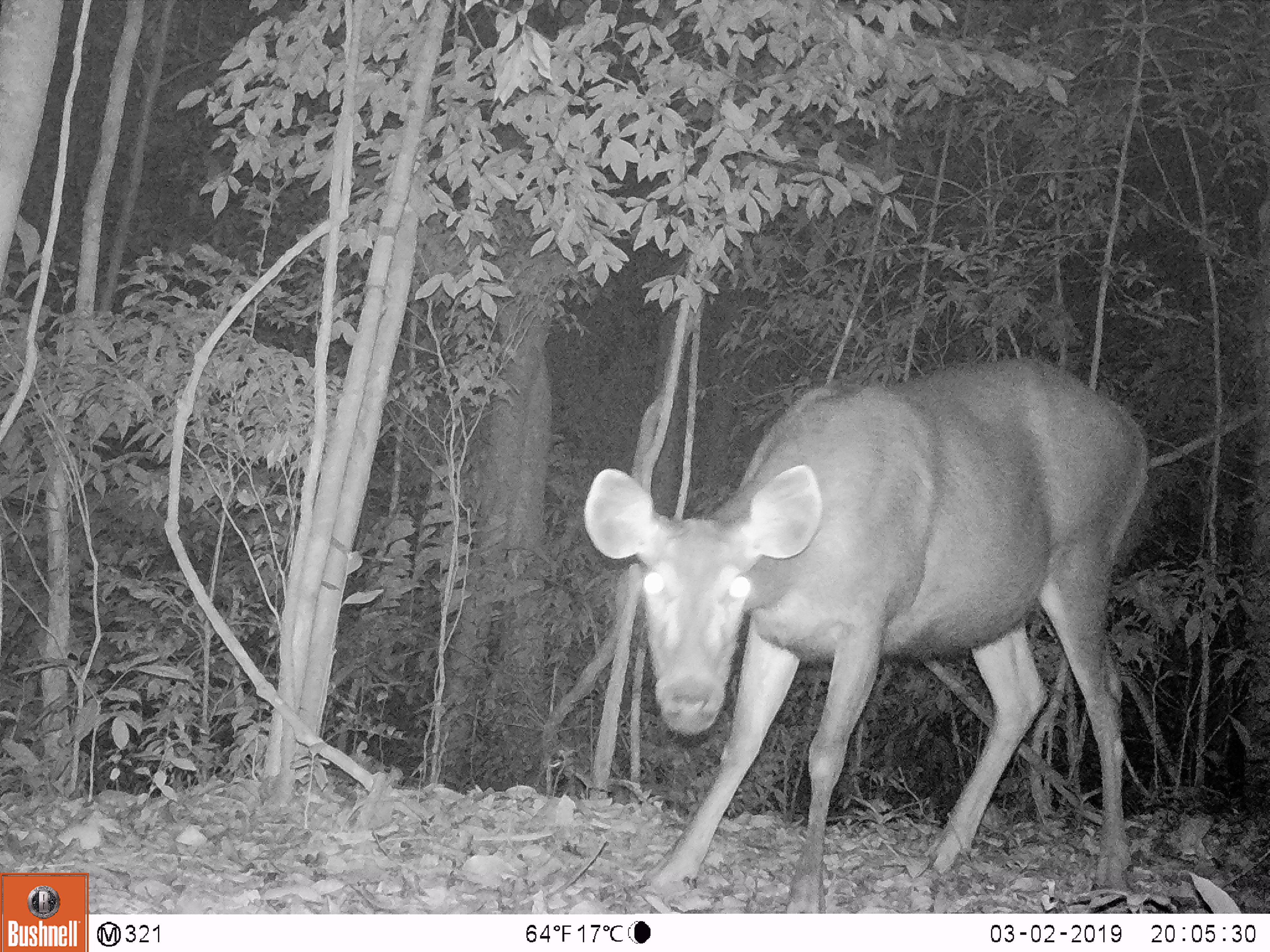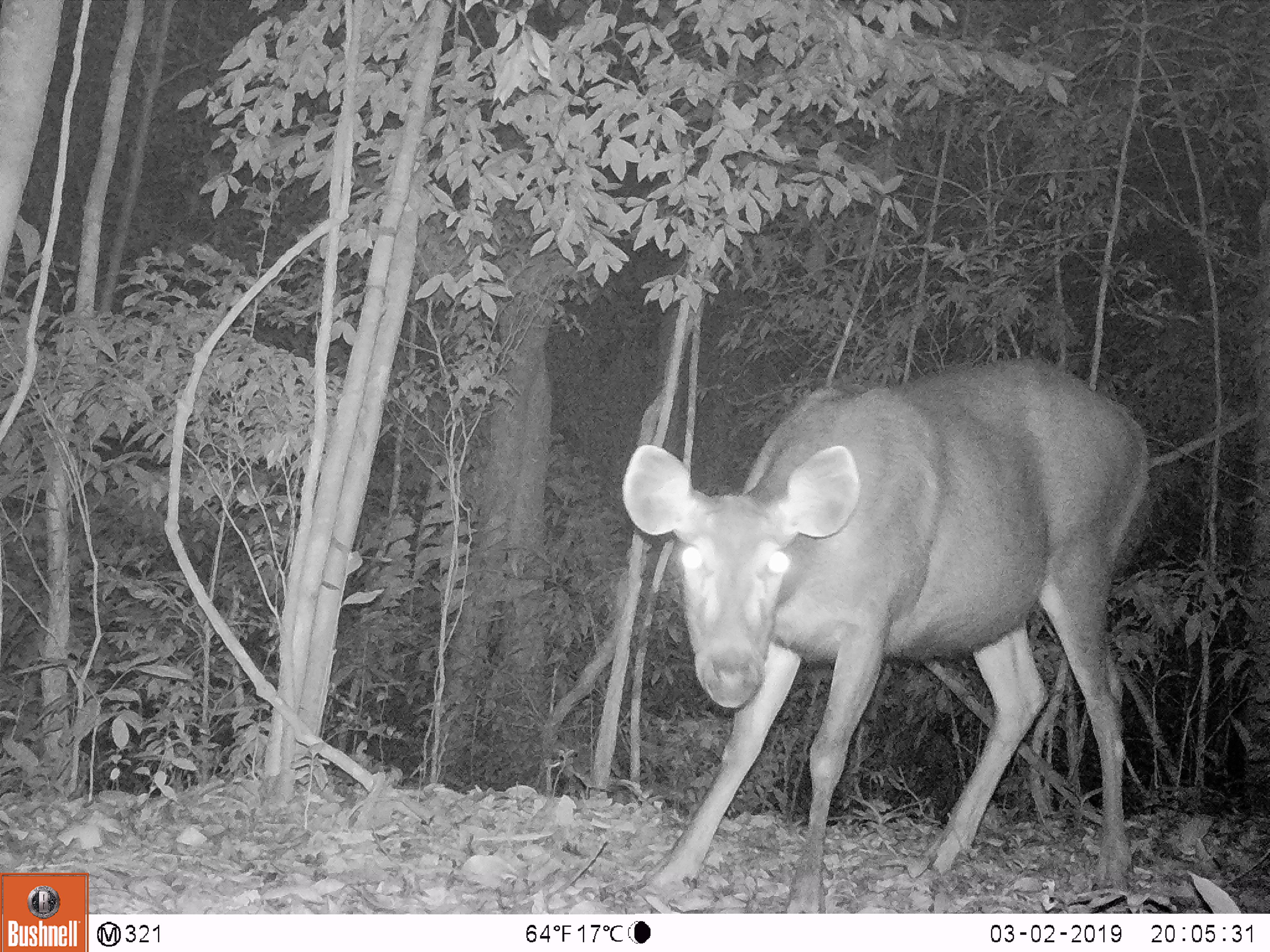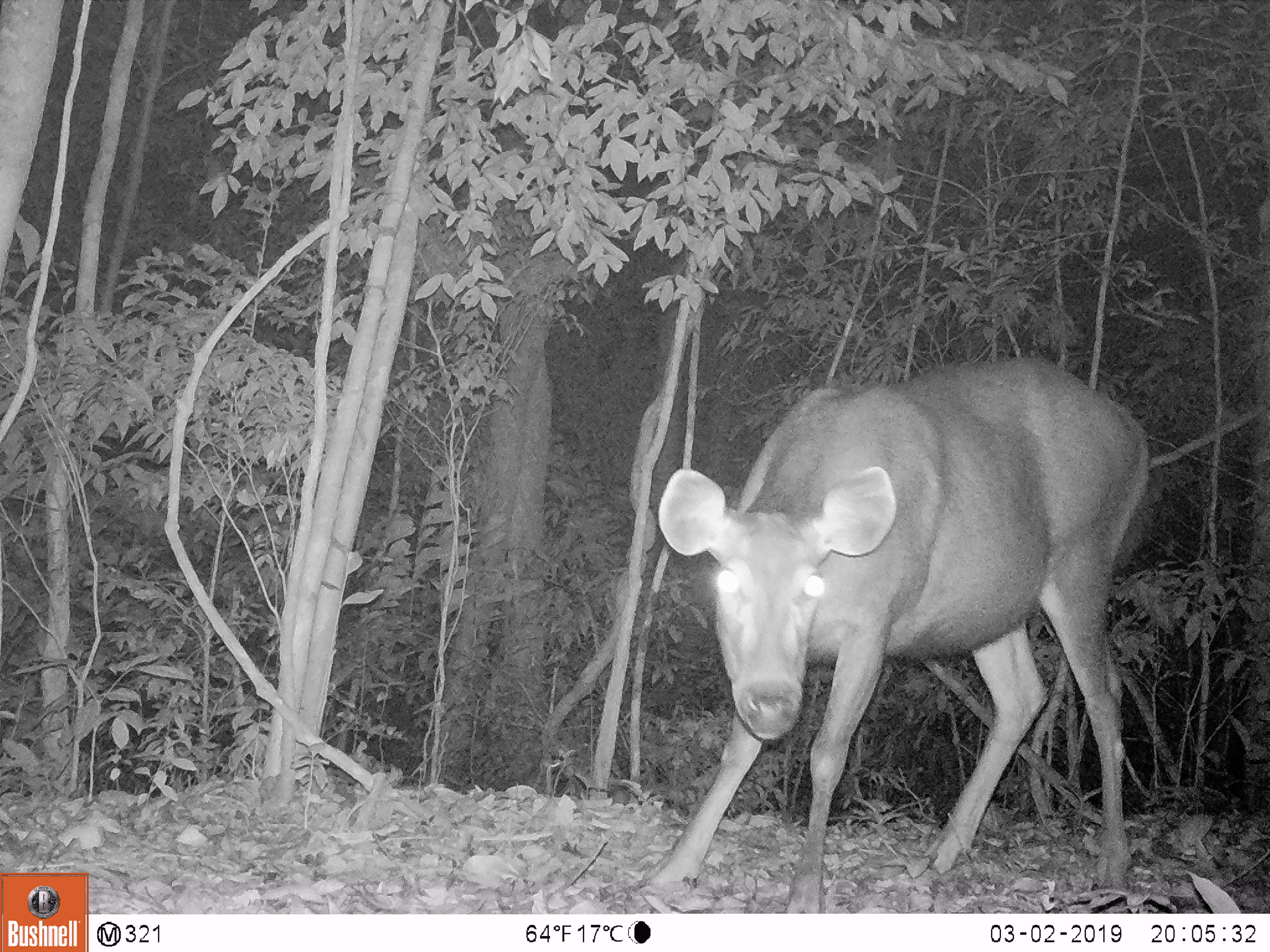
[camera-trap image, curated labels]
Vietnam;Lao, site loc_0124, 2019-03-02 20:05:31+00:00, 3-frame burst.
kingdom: Animalia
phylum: Chordata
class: Mammalia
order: Artiodactyla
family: Cervidae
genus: Rusa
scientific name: Rusa unicolor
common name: sambar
Sambar (Rusa unicolor). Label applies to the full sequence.